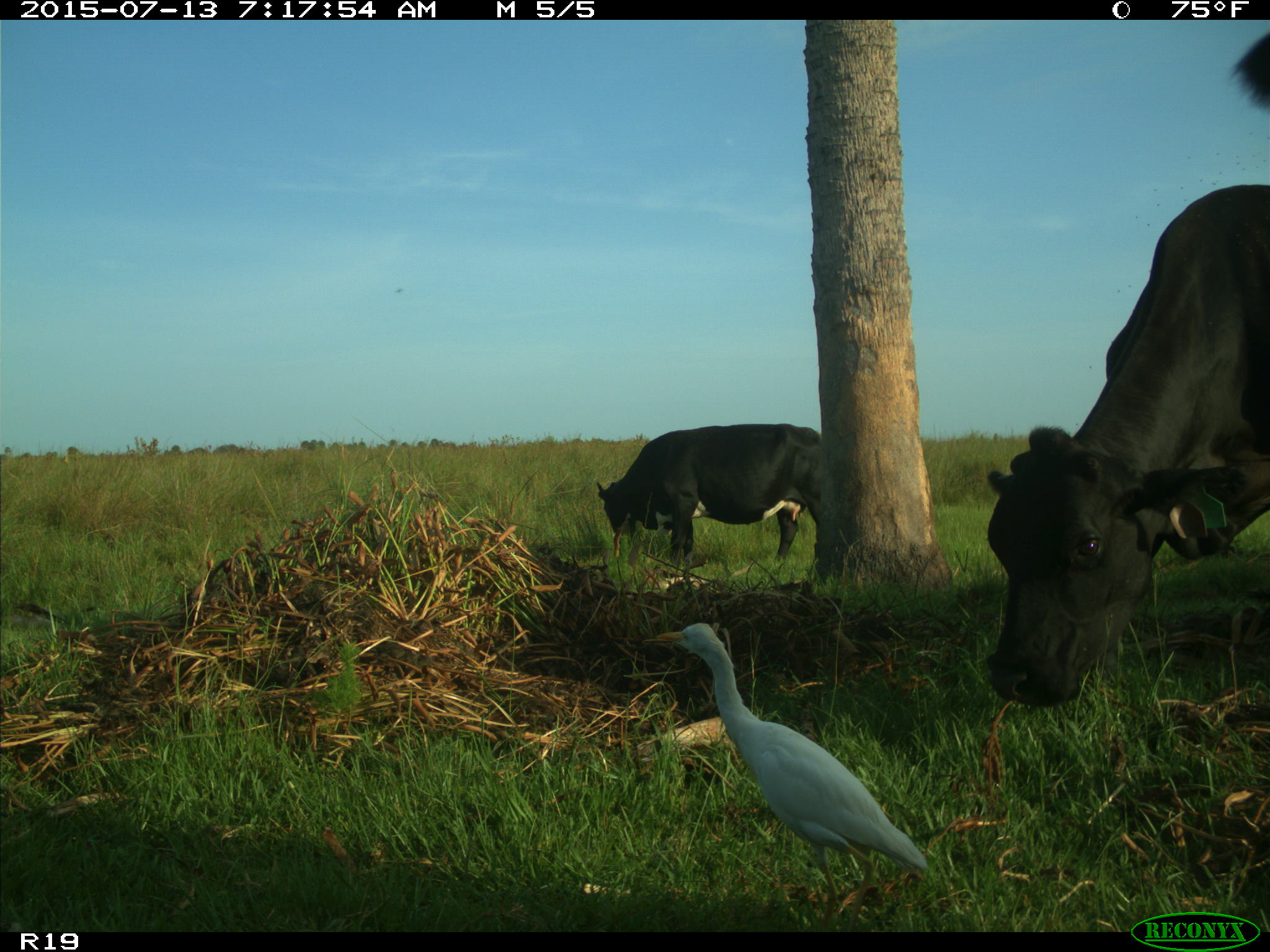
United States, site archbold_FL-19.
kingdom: Animalia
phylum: Chordata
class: Mammalia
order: Artiodactyla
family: Bovidae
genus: Bos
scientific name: Bos taurus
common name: domestic cow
Bos taurus (domestic cow).